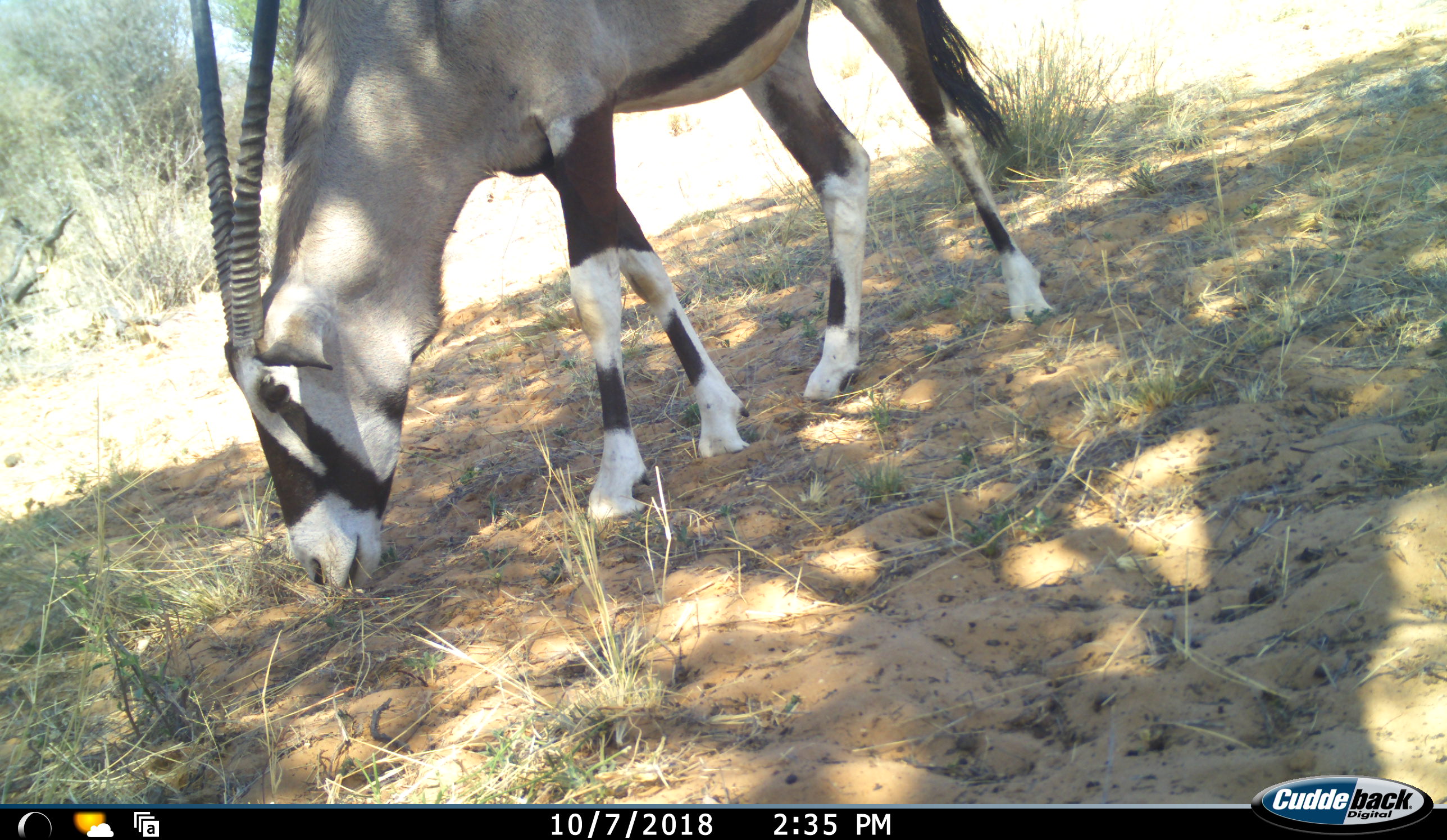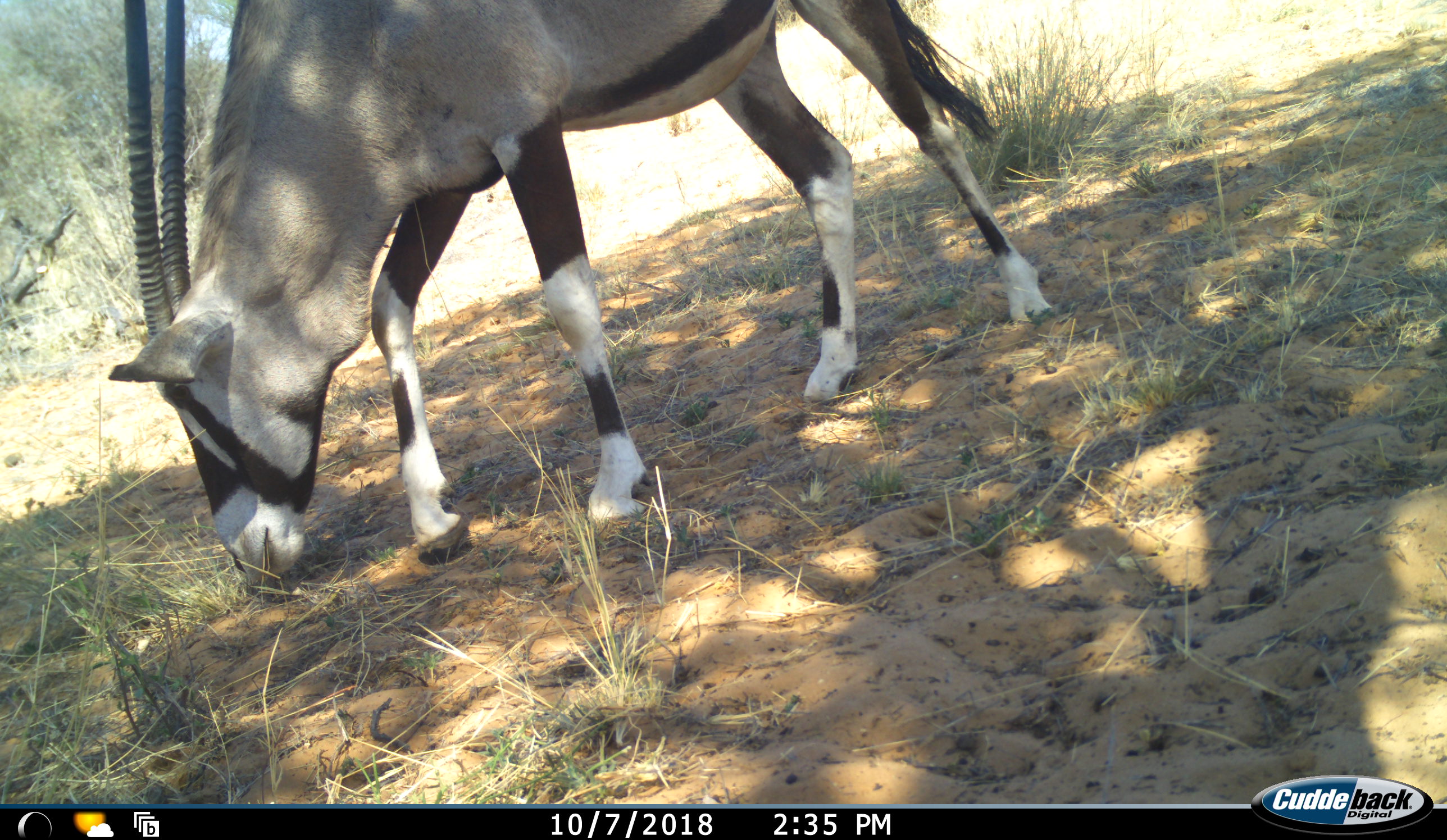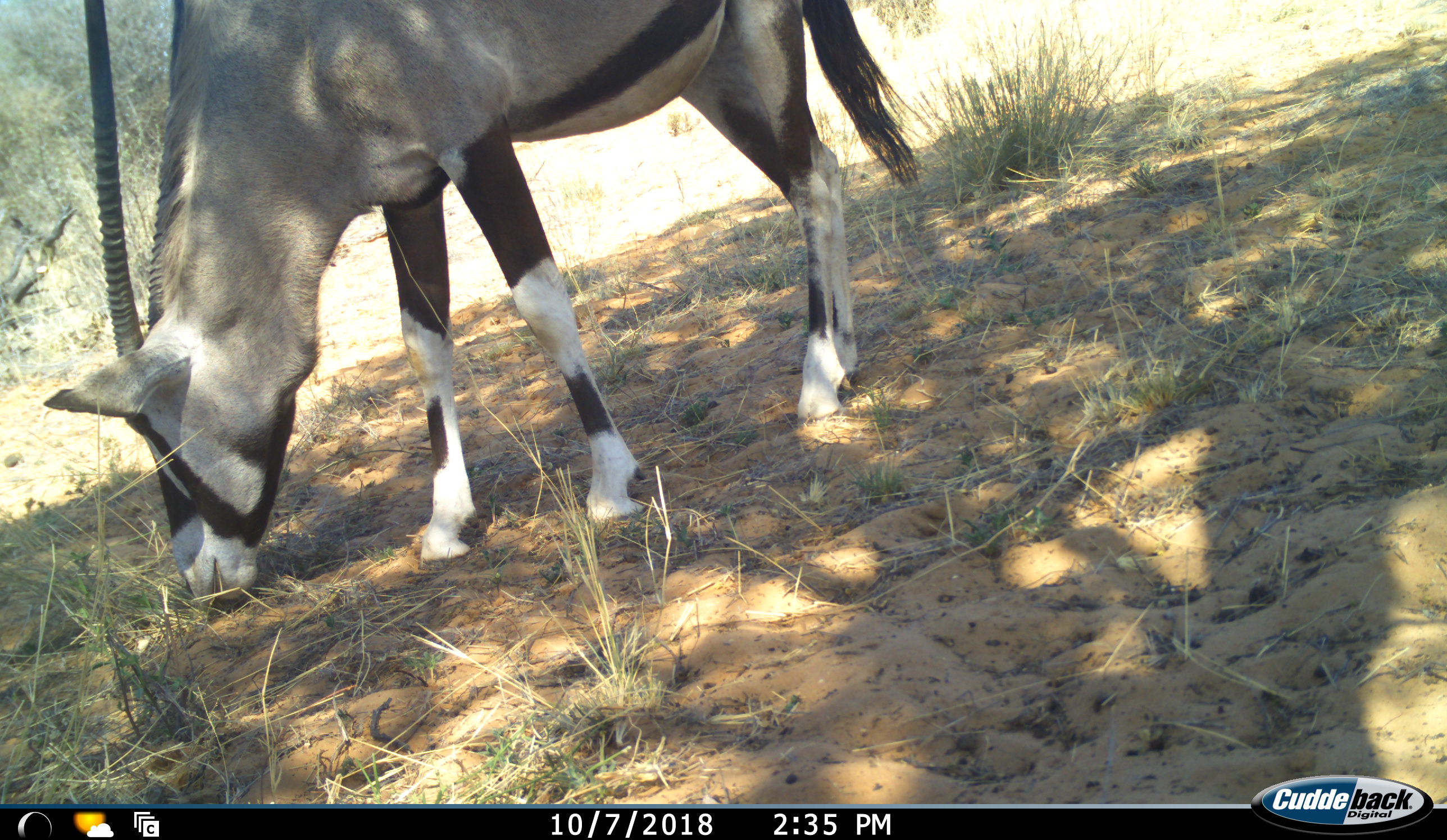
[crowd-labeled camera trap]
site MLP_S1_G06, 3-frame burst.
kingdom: Animalia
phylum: Chordata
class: Mammalia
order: Artiodactyla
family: Bovidae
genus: Oryx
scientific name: Oryx gazella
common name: gemsbok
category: oryx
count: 1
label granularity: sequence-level